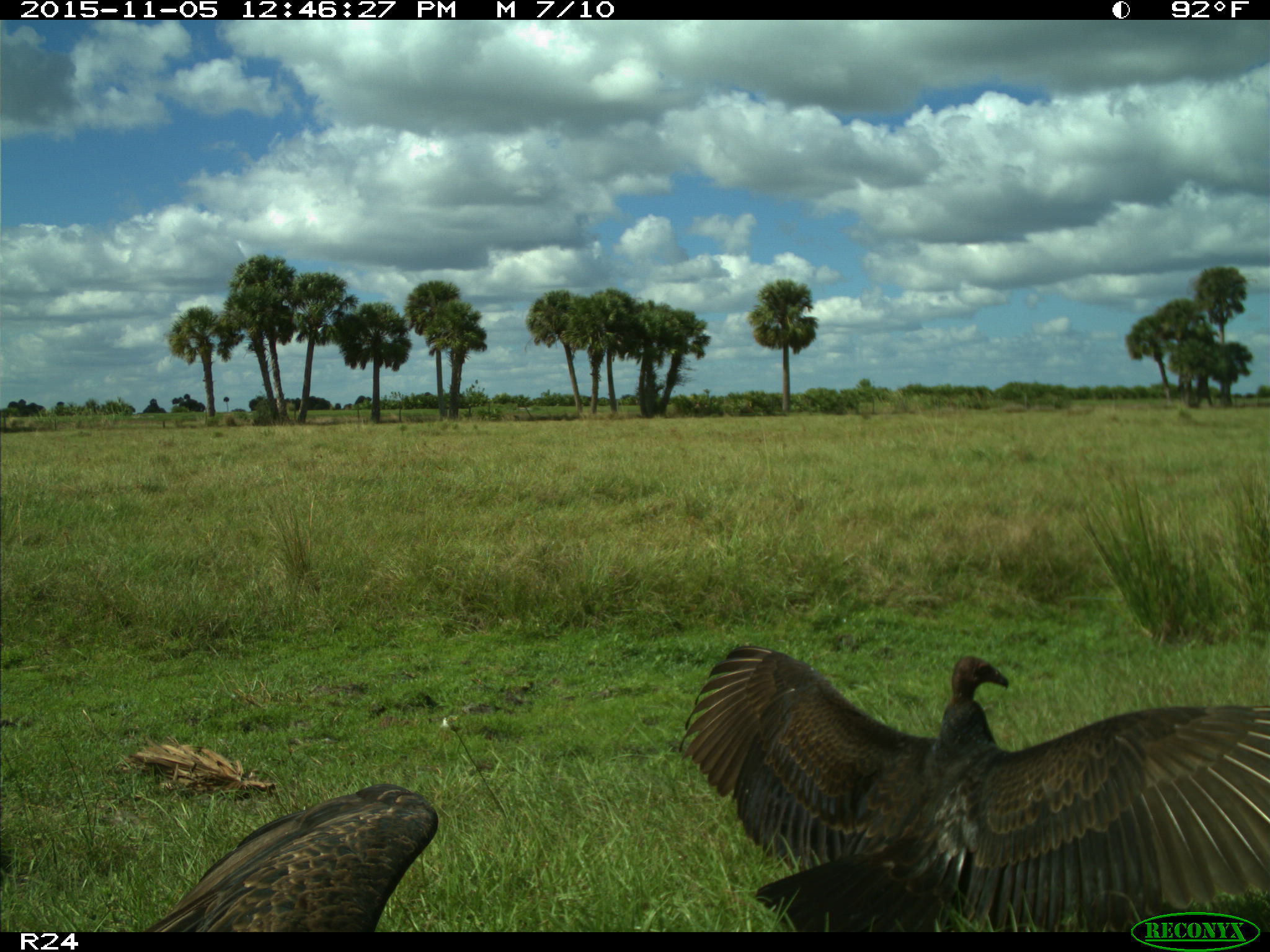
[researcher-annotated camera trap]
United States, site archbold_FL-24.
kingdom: Animalia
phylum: Chordata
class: Aves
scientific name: Aves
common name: birds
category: unidentified bird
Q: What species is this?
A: Unidentified bird (birds) (Aves).